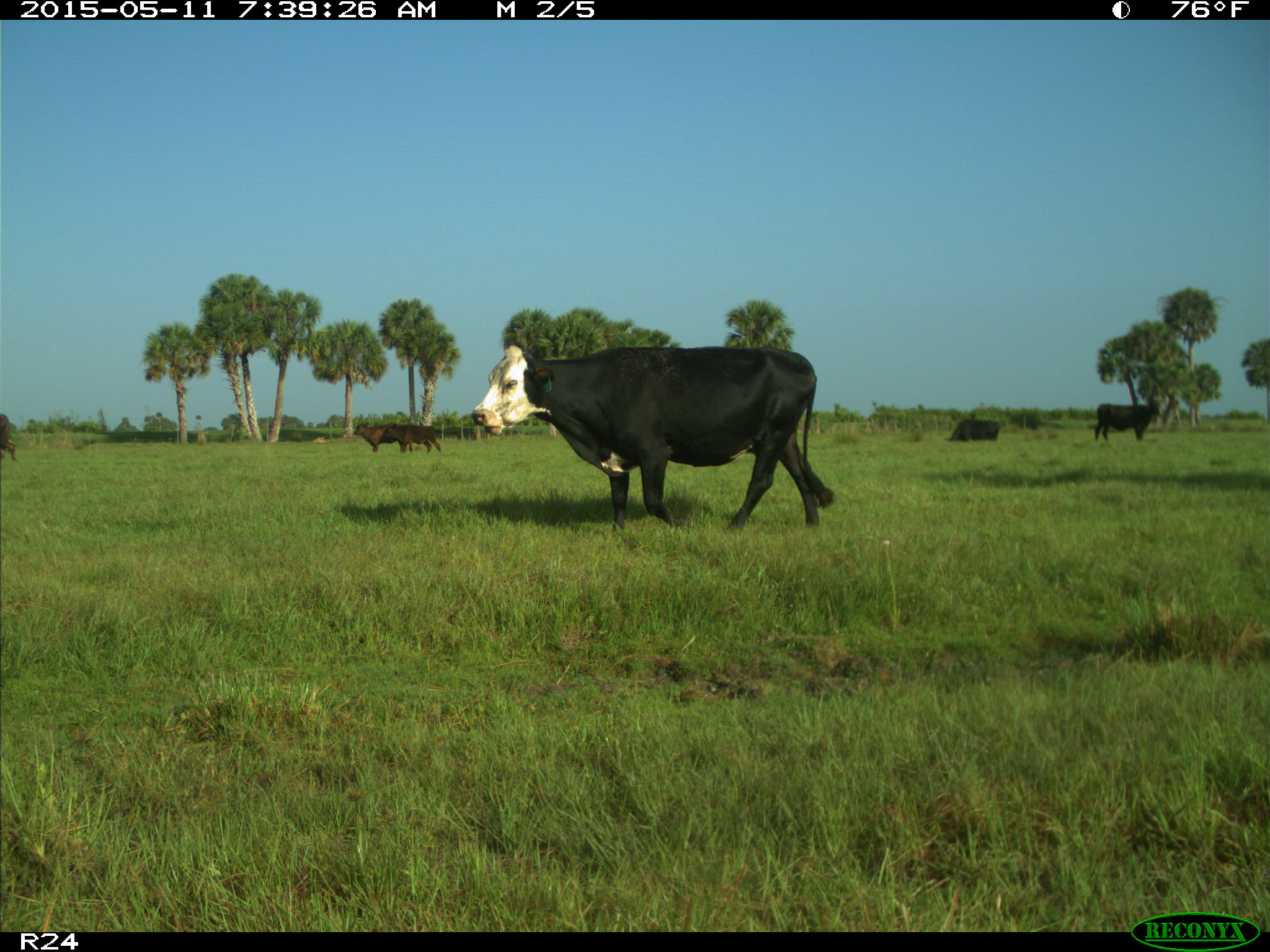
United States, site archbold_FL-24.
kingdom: Animalia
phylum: Chordata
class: Mammalia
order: Artiodactyla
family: Bovidae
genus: Bos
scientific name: Bos taurus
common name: domestic cow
Bos taurus (domestic cow).